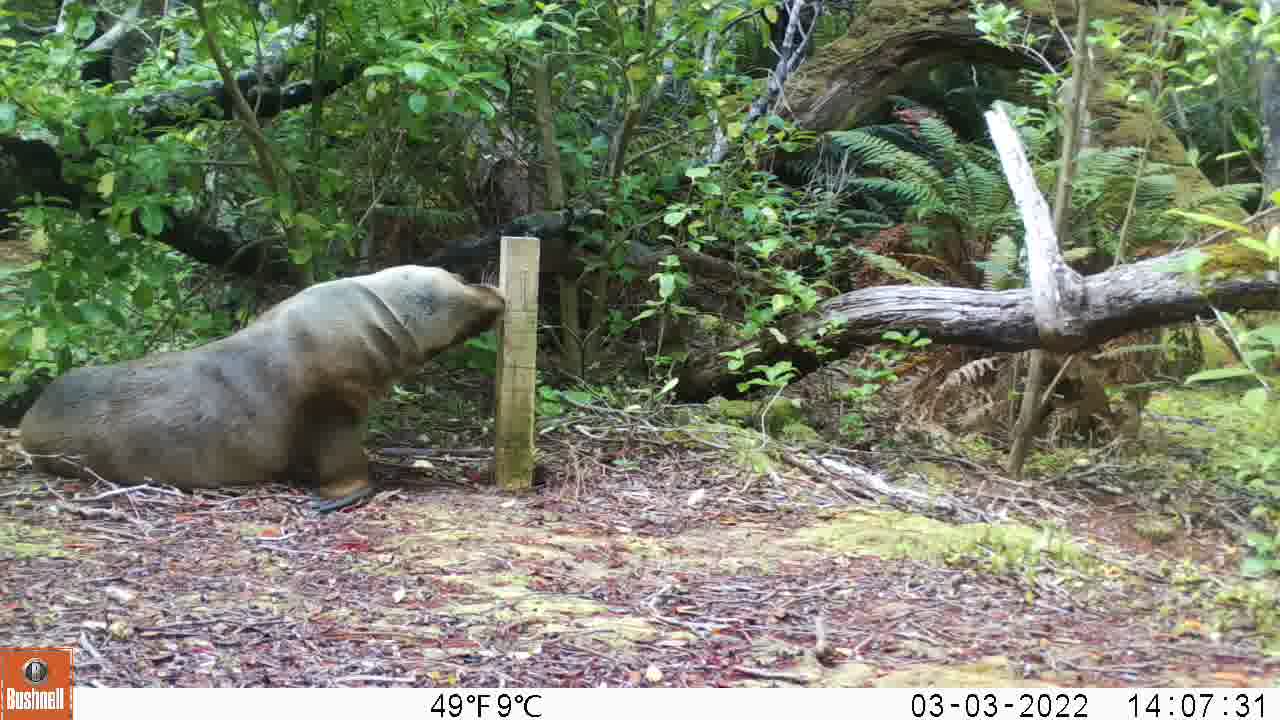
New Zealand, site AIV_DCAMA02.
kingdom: Animalia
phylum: Chordata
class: Mammalia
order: Carnivora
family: Otariidae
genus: Phocarctos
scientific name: Phocarctos hookeri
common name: new zealand sea lion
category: sealion